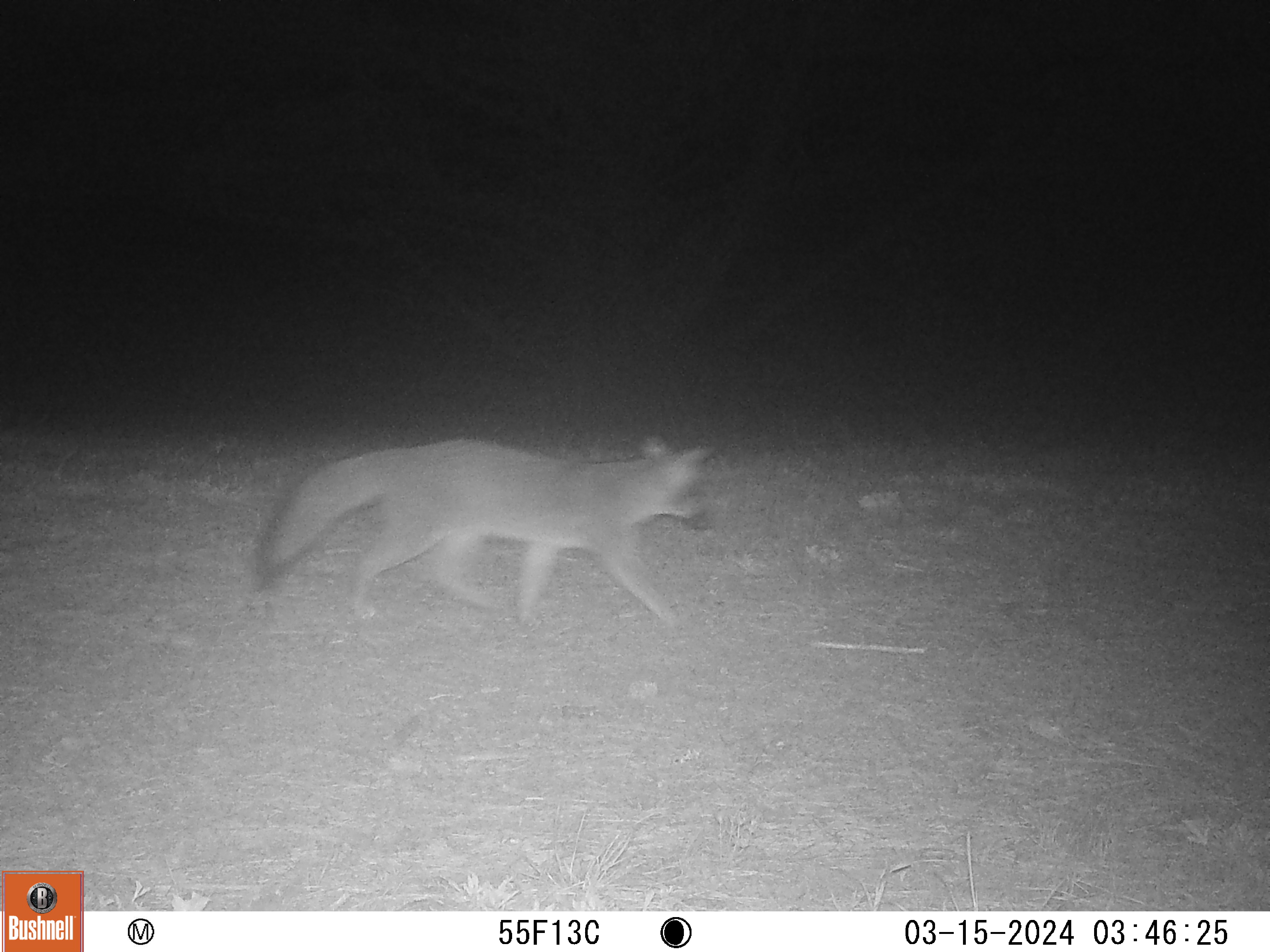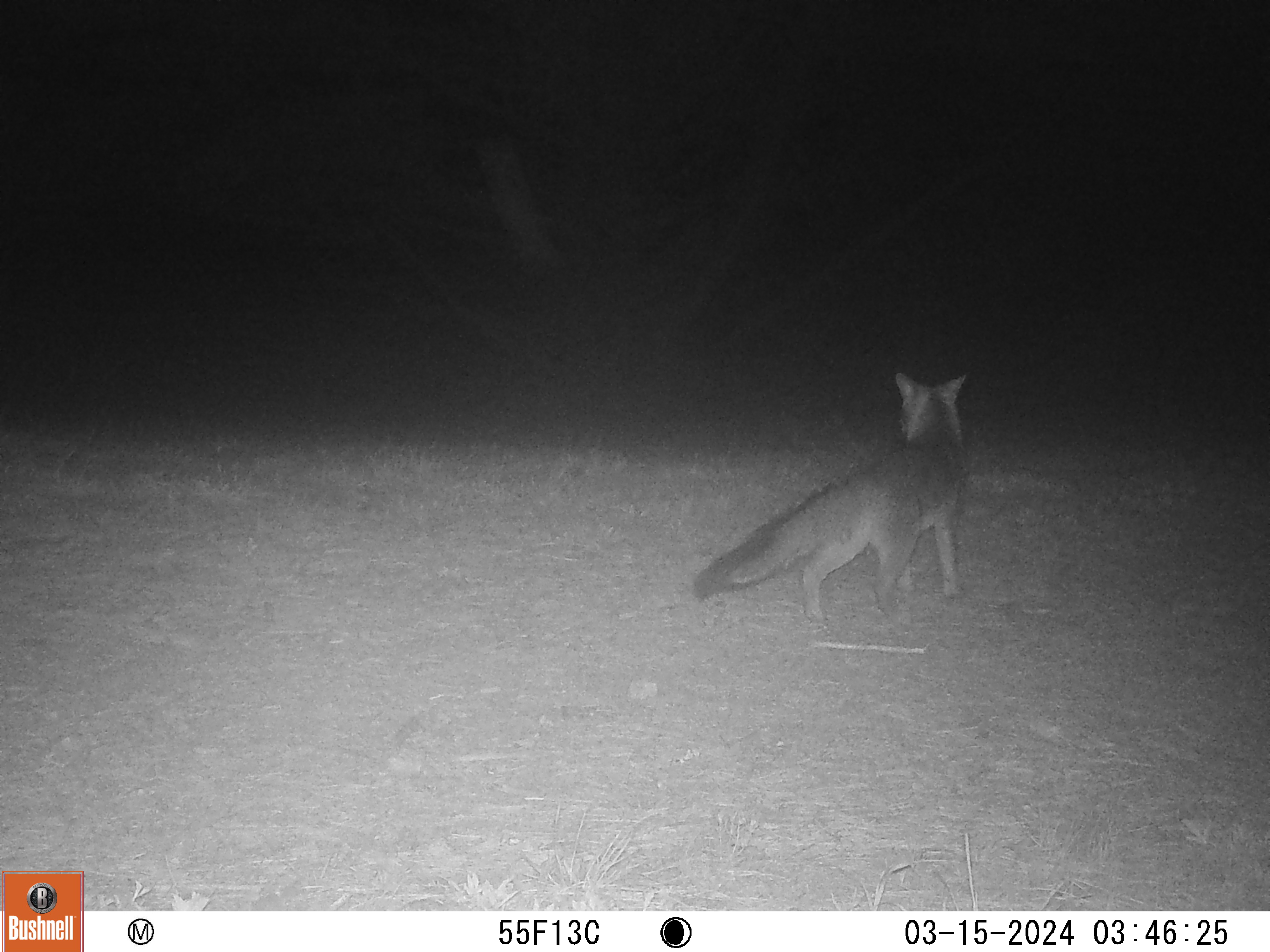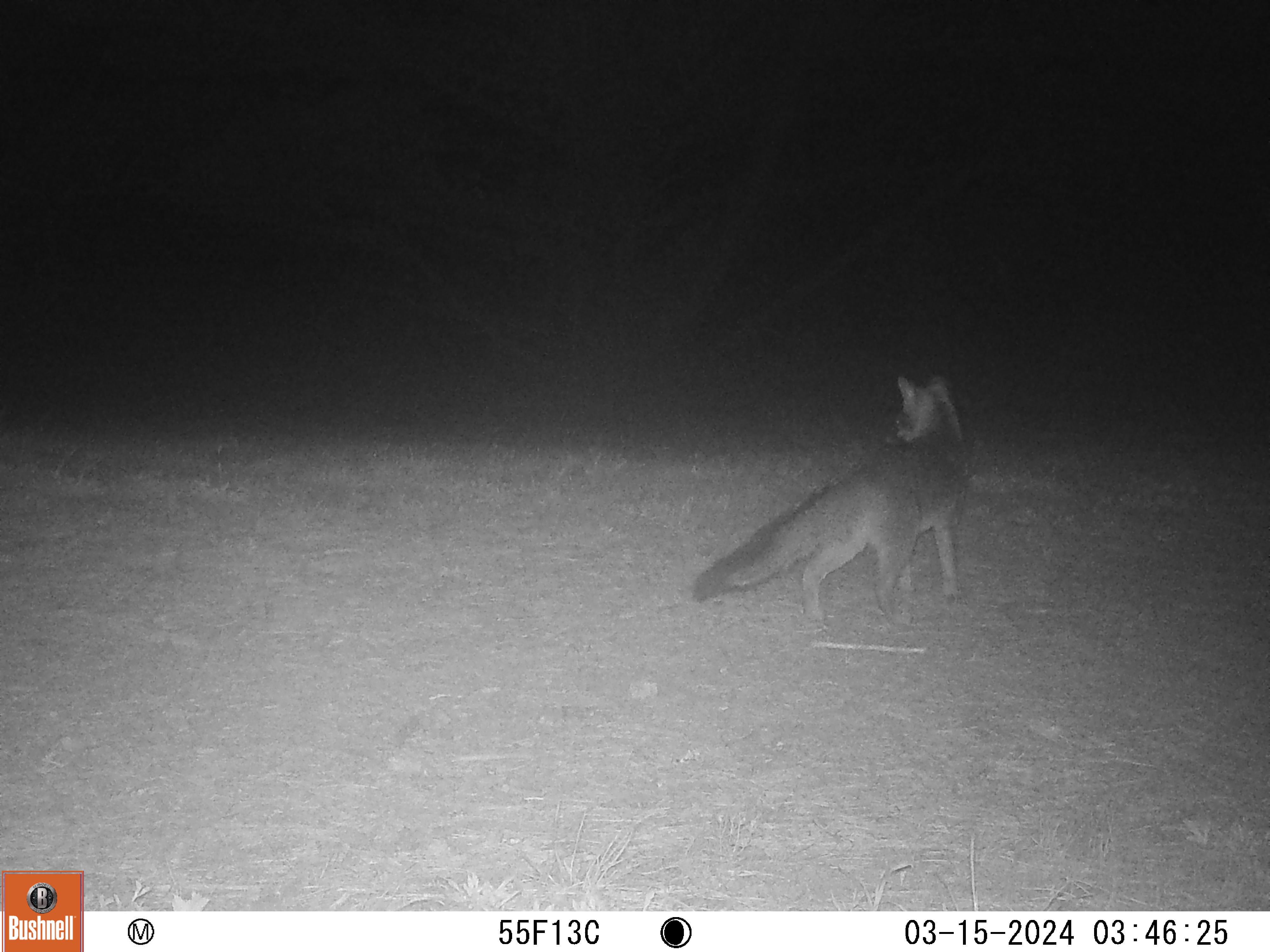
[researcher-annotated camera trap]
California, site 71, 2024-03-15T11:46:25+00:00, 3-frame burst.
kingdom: Animalia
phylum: Chordata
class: Mammalia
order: Carnivora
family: Canidae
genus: Urocyon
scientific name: Urocyon cinereoargenteus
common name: gray fox